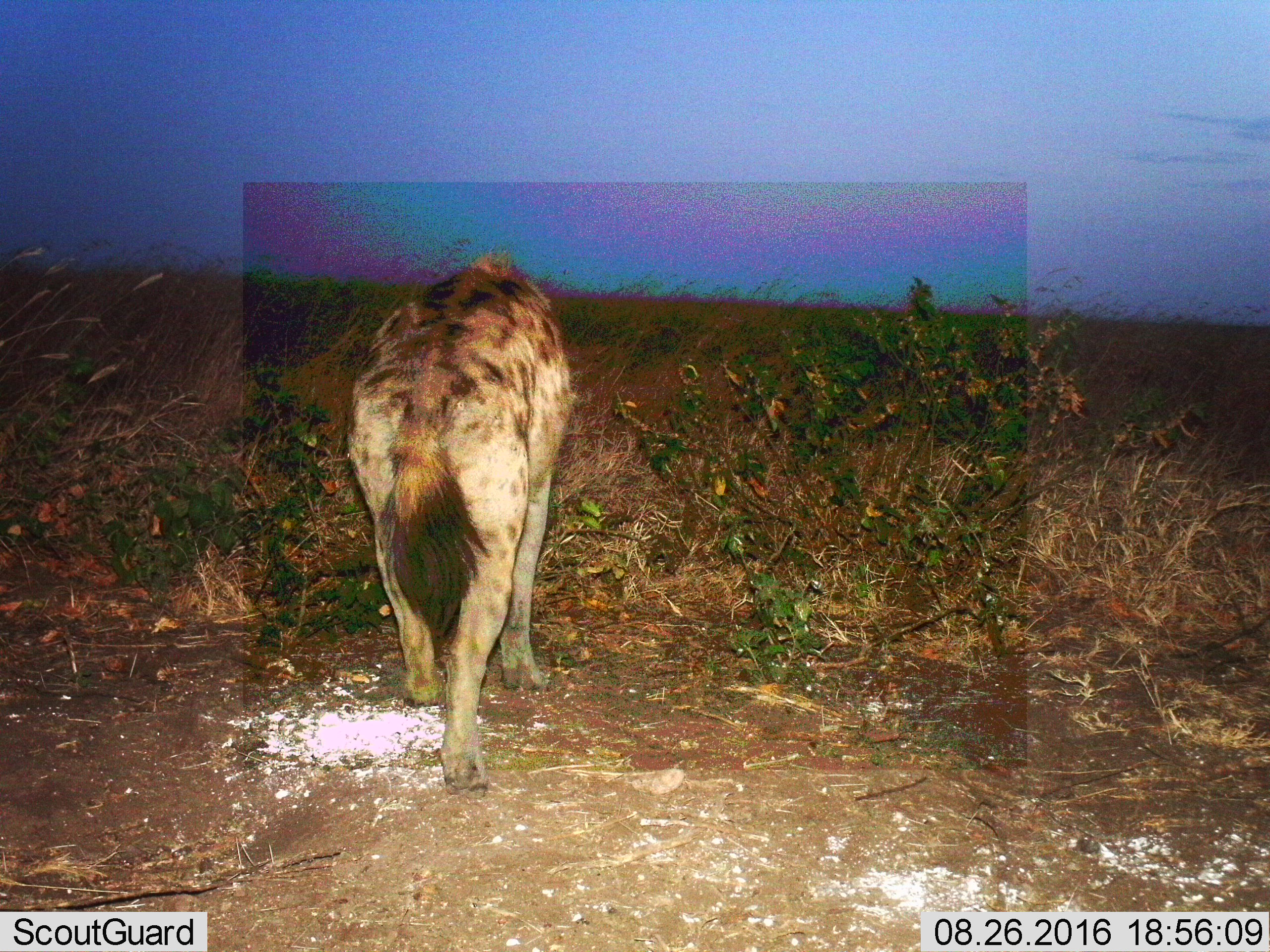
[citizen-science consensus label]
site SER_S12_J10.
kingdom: Animalia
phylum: Chordata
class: Mammalia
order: Carnivora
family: Hyaenidae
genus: Crocuta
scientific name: Crocuta crocuta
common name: spotted hyena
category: hyenaspotted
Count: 1.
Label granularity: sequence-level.